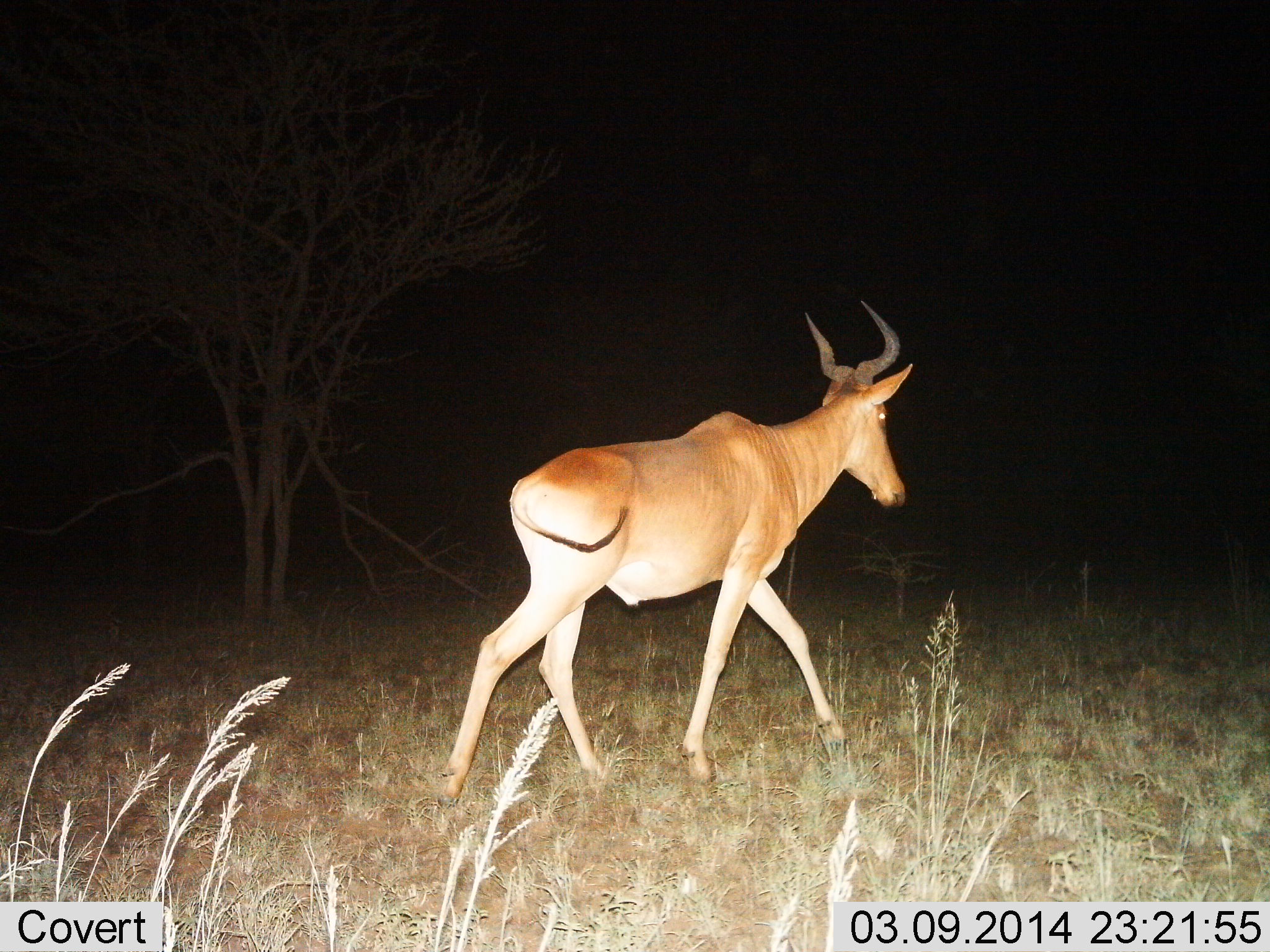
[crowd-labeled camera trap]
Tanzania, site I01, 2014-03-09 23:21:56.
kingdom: Animalia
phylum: Chordata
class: Mammalia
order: Artiodactyla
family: Bovidae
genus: Alcelaphus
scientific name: Alcelaphus buselaphus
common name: hartebeest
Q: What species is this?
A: Hartebeest (Alcelaphus buselaphus).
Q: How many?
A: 1.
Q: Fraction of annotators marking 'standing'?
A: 0%.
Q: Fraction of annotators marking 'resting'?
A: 0%.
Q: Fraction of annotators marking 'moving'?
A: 100%.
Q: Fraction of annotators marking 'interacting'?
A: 0%.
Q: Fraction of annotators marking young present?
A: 0%.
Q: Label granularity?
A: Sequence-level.